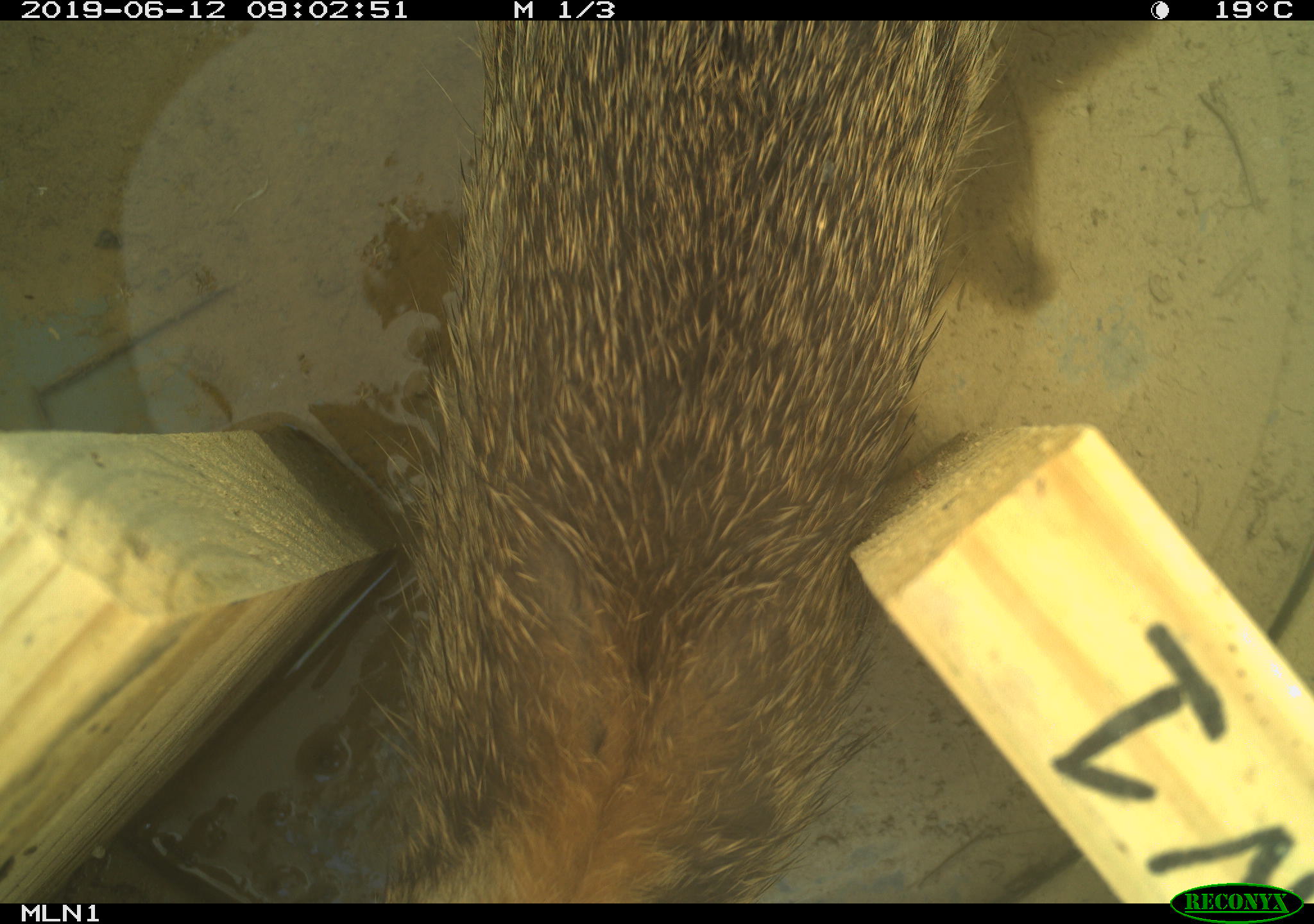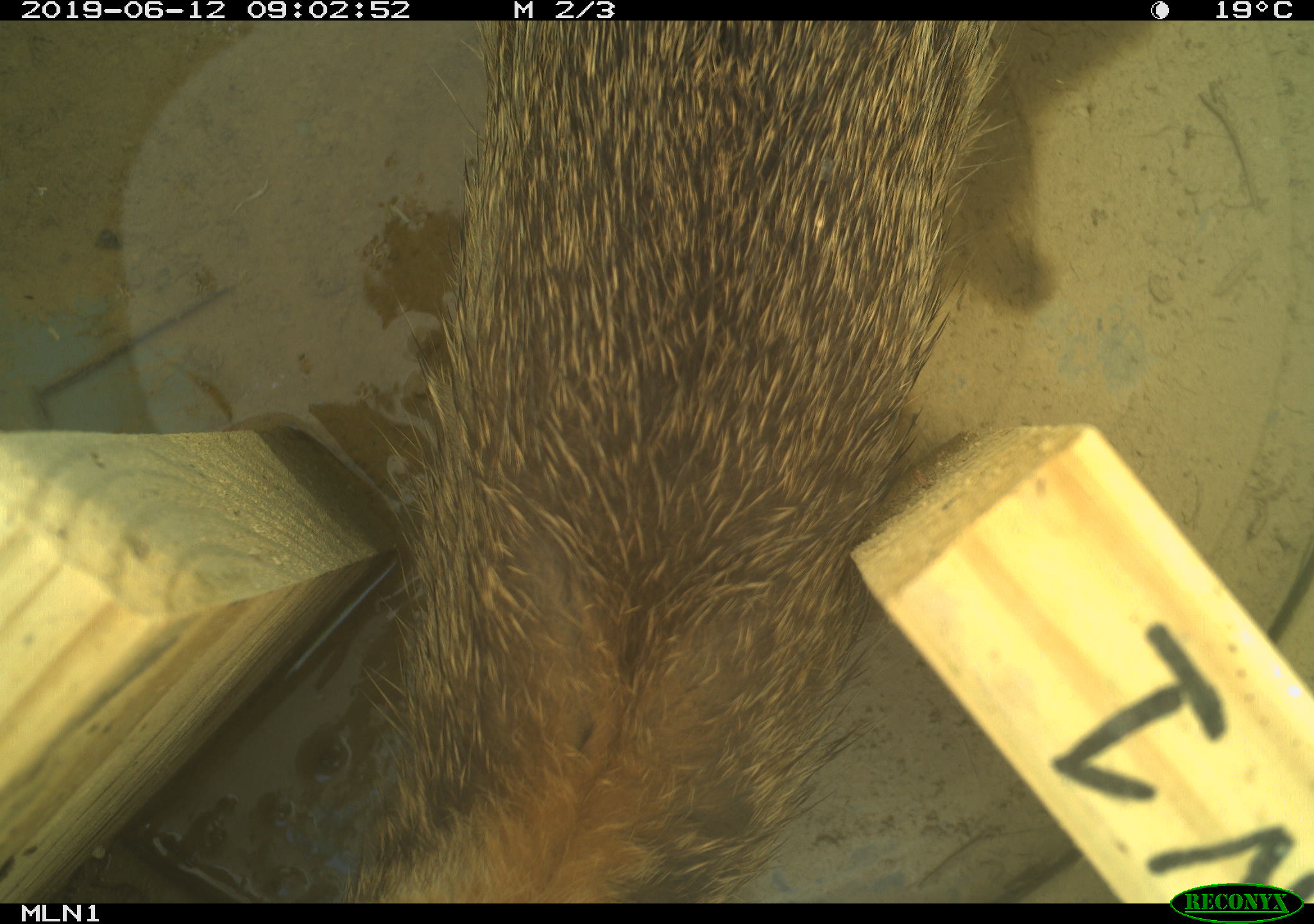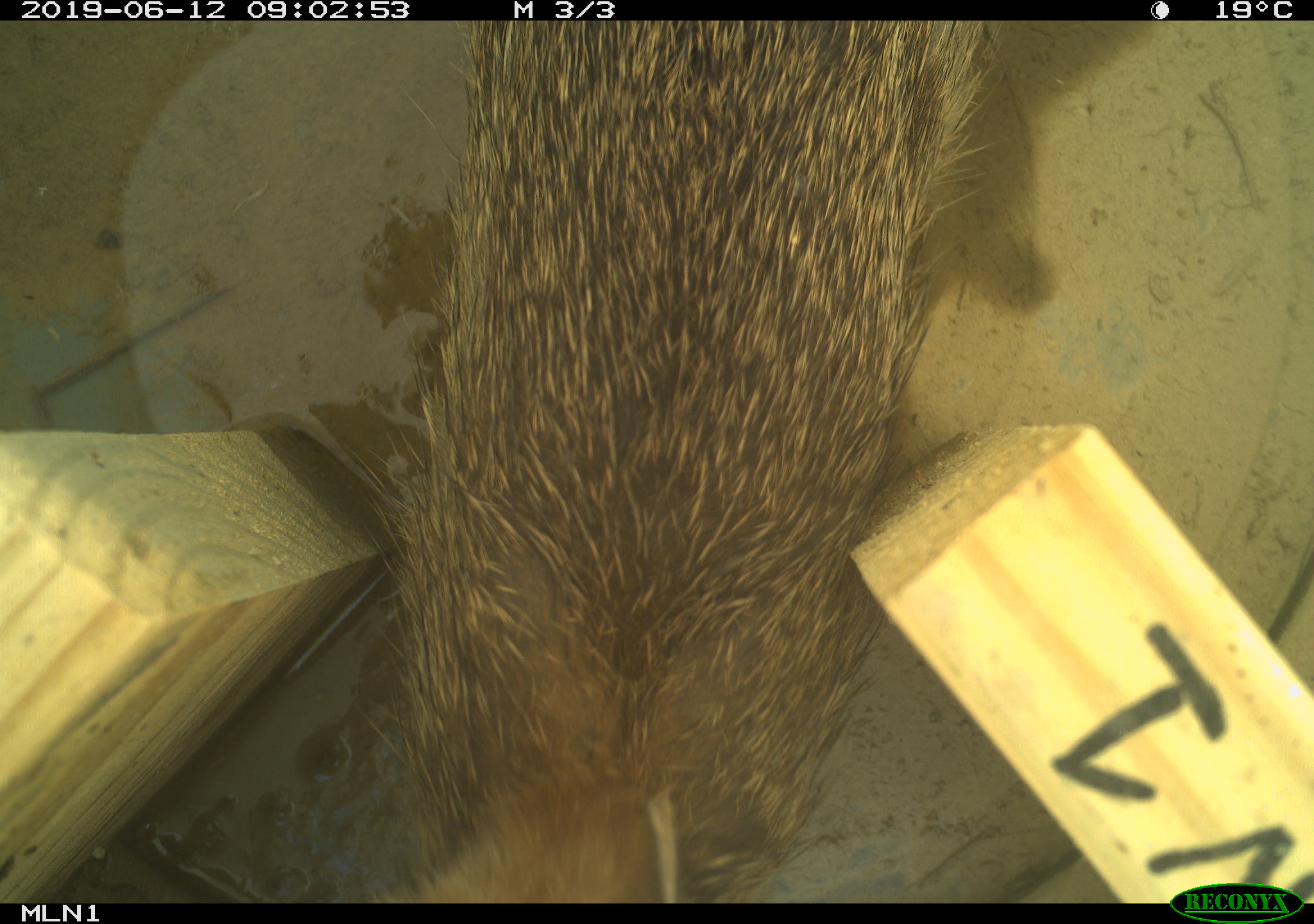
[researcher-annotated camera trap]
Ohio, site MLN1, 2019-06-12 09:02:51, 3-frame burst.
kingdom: Animalia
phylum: Chordata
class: Mammalia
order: Lagomorpha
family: Leporidae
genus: Sylvilagus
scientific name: Sylvilagus floridanus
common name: eastern cottontail